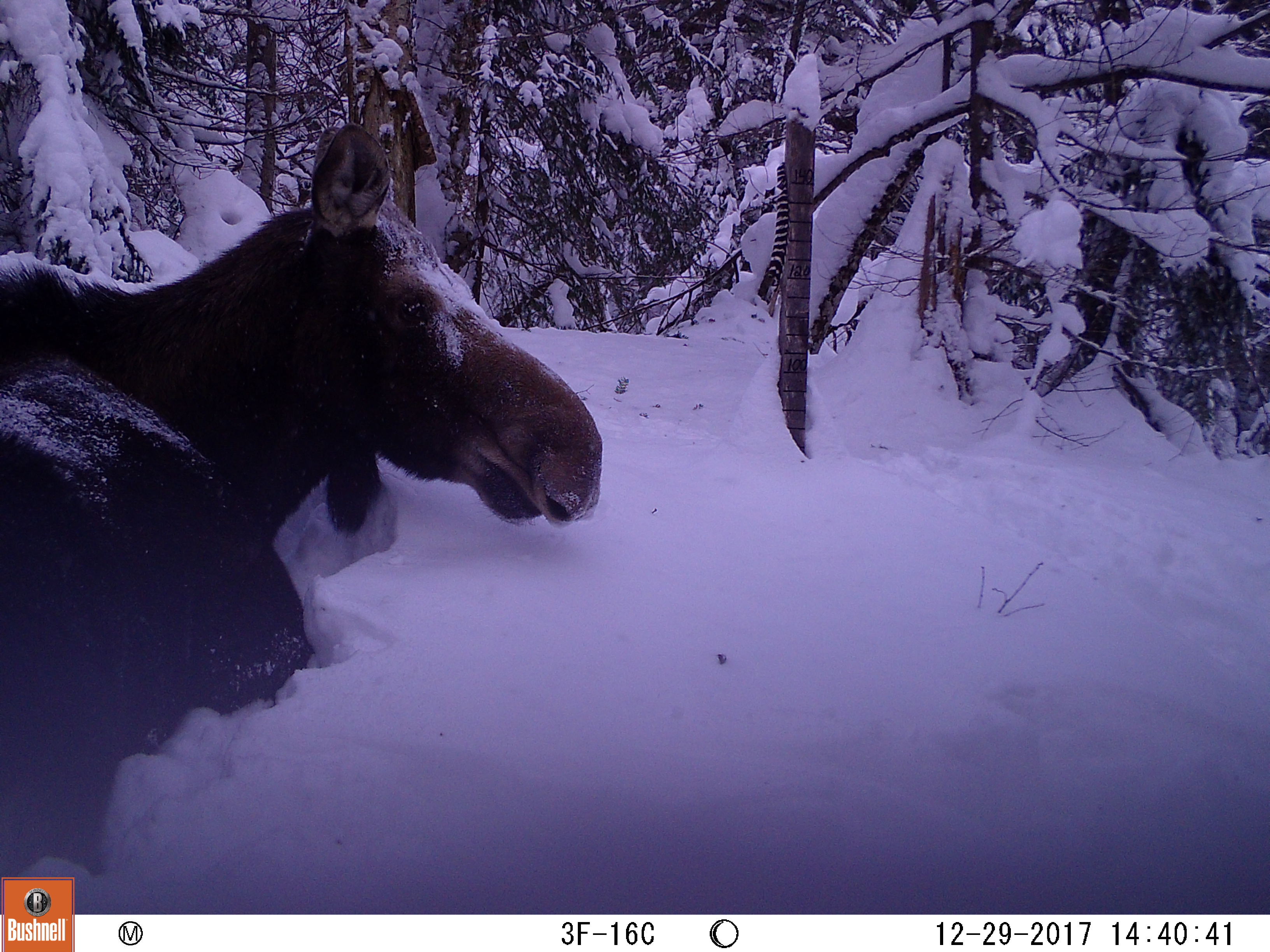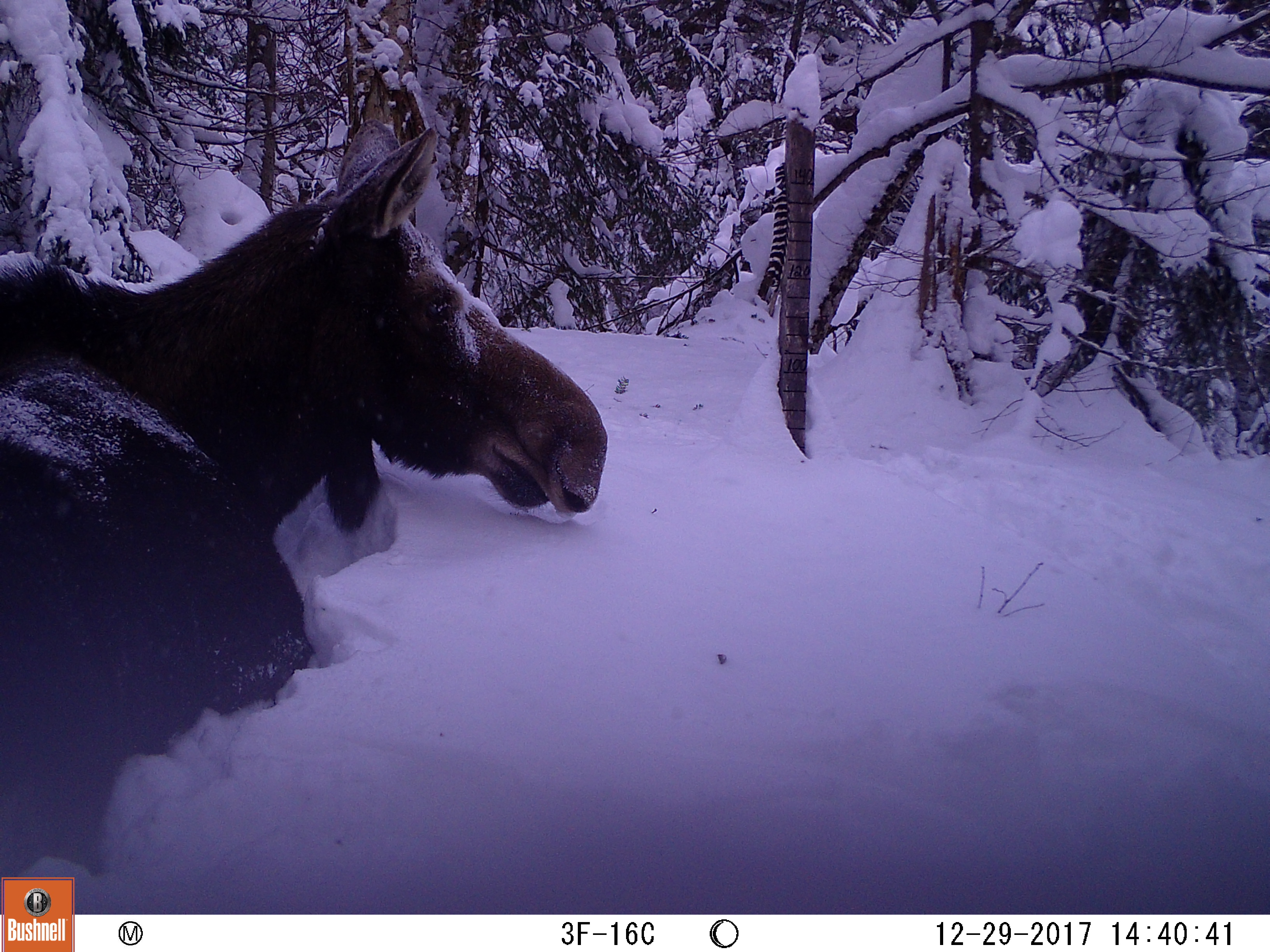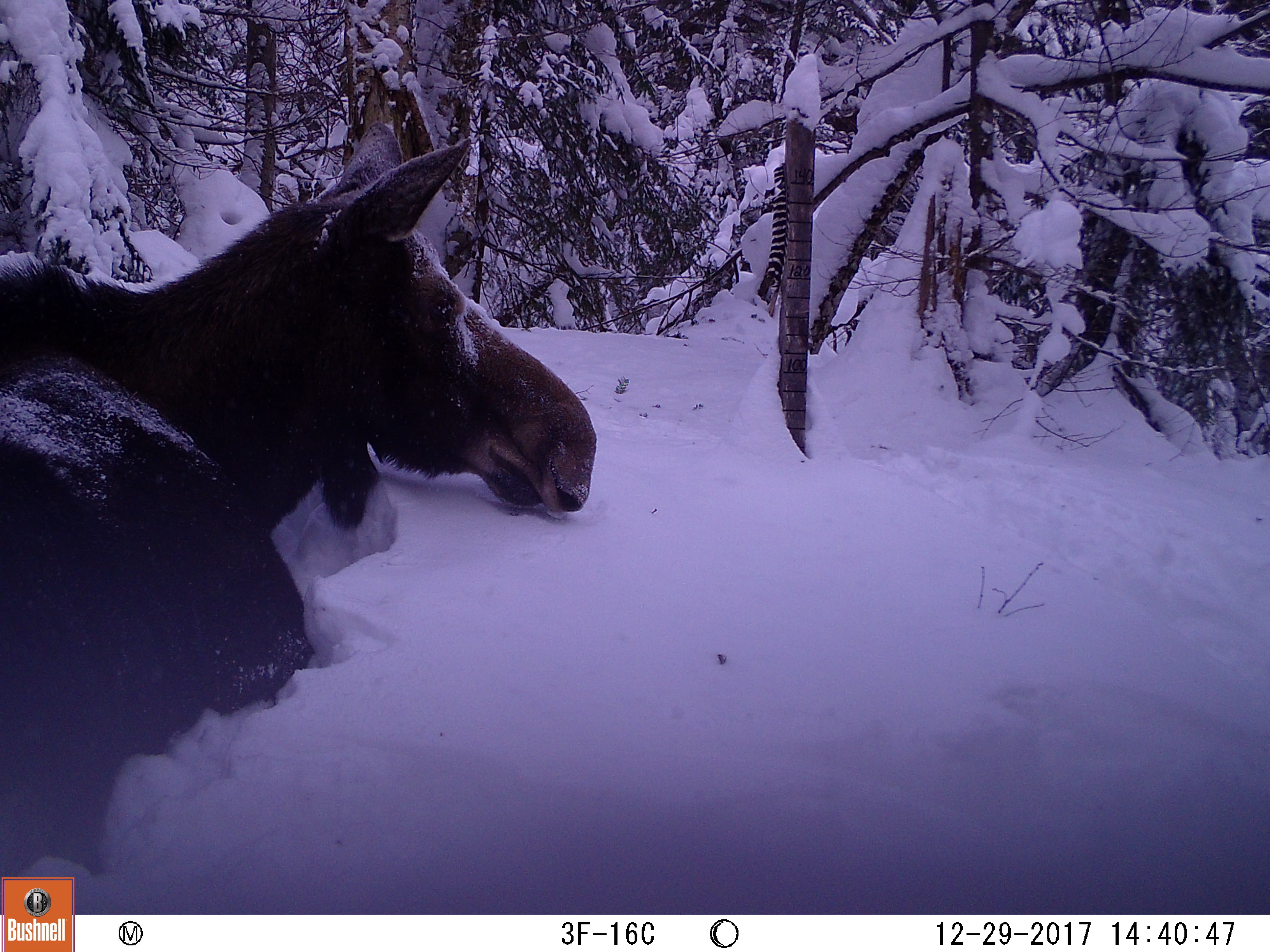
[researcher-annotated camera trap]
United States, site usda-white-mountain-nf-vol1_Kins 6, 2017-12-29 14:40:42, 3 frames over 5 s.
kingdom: Animalia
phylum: Chordata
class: Mammalia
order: Artiodactyla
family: Cervidae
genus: Alces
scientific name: Alces alces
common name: moose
Moose (Alces alces).